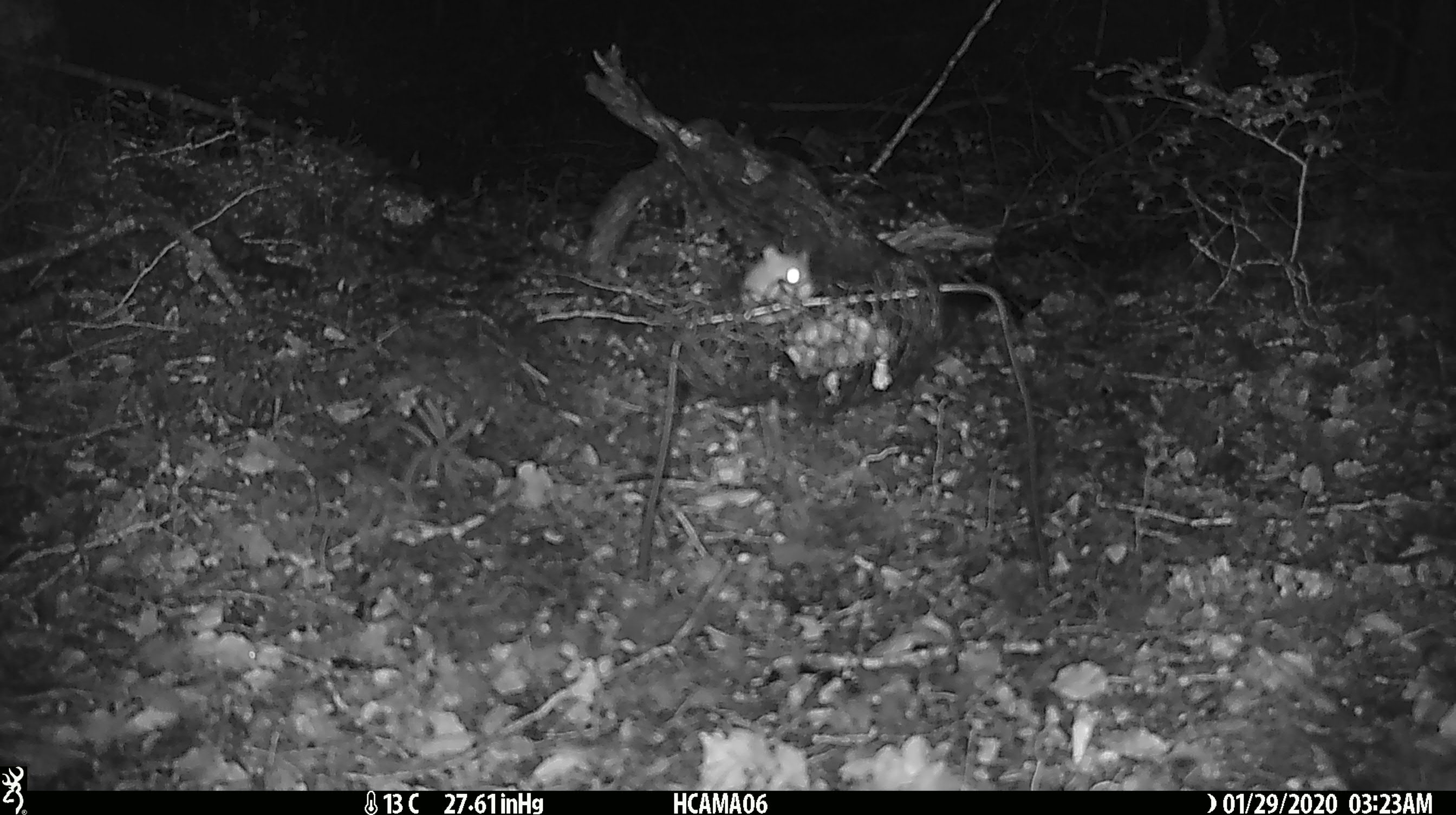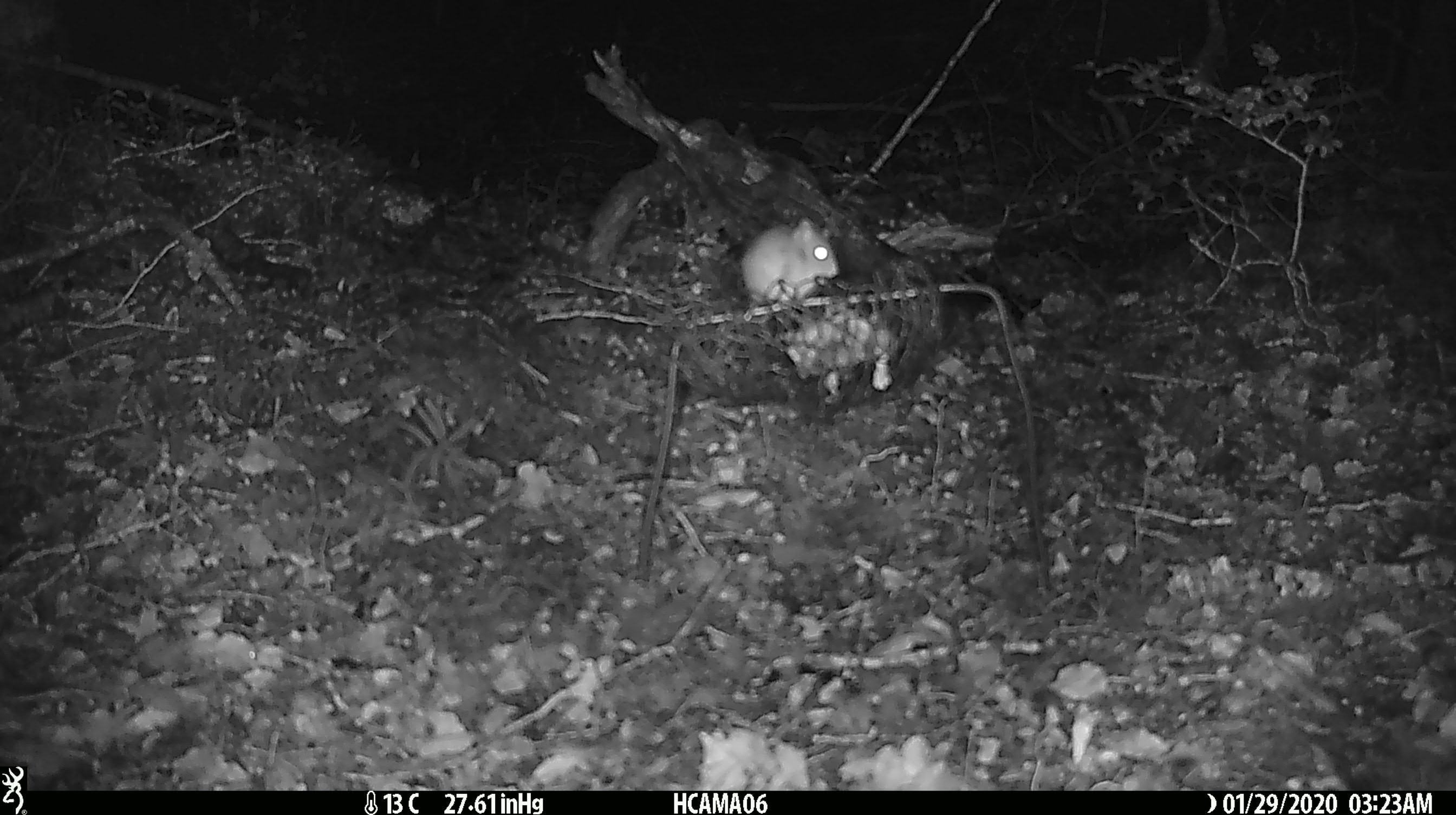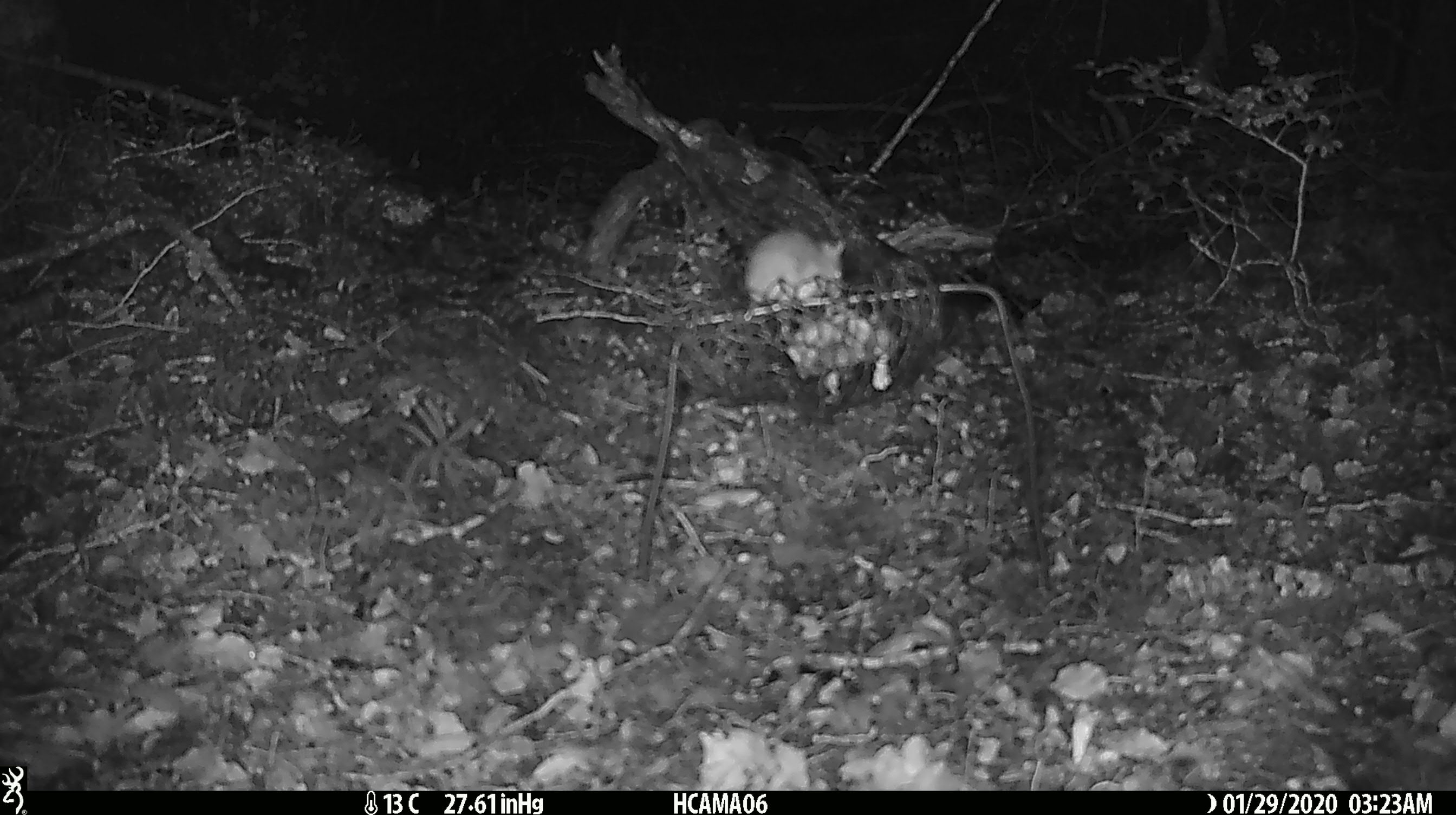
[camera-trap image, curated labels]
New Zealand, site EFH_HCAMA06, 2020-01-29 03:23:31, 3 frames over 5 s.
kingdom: Animalia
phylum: Chordata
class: Mammalia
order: Rodentia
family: Muridae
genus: Mus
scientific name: Mus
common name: mouse